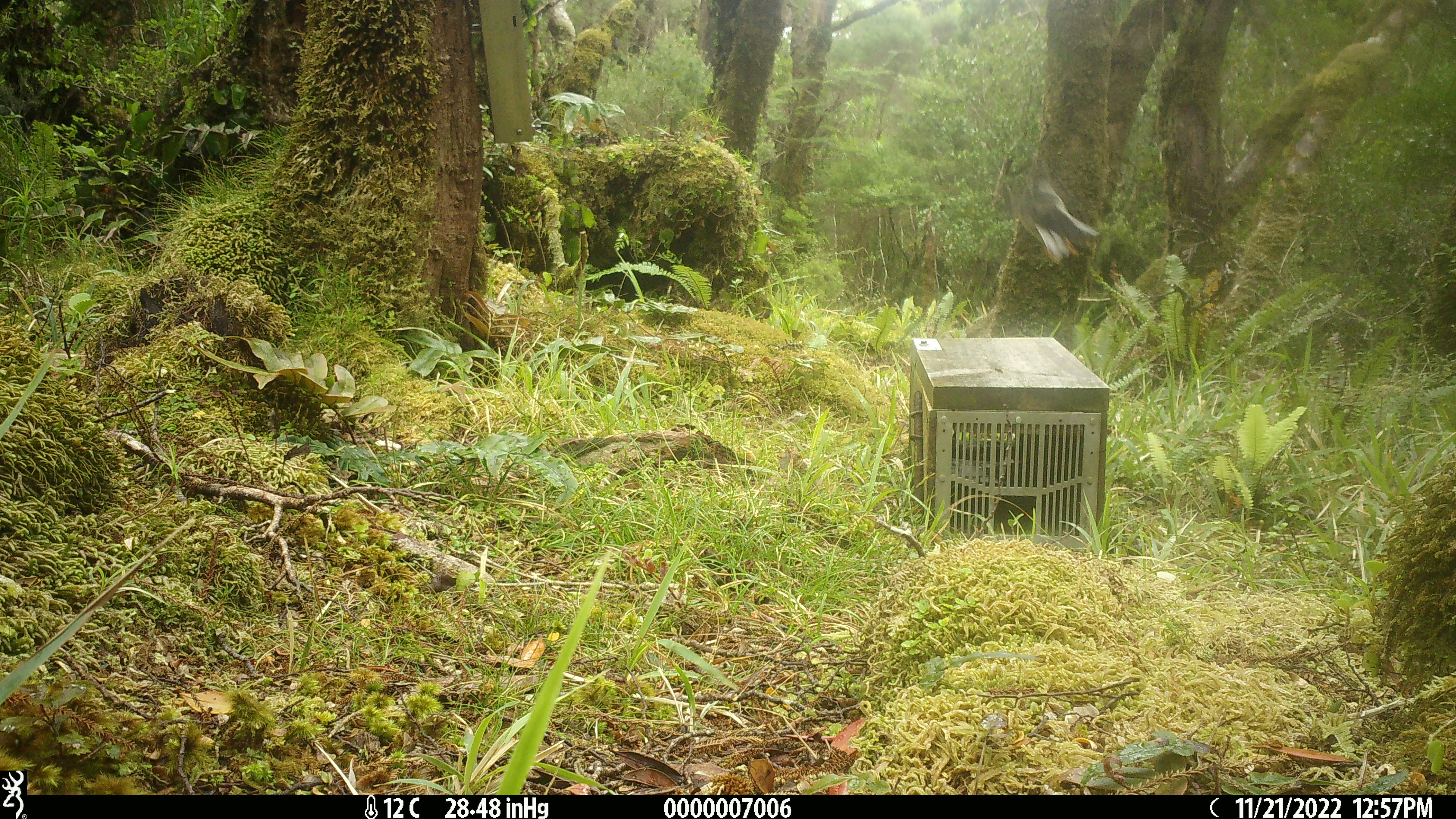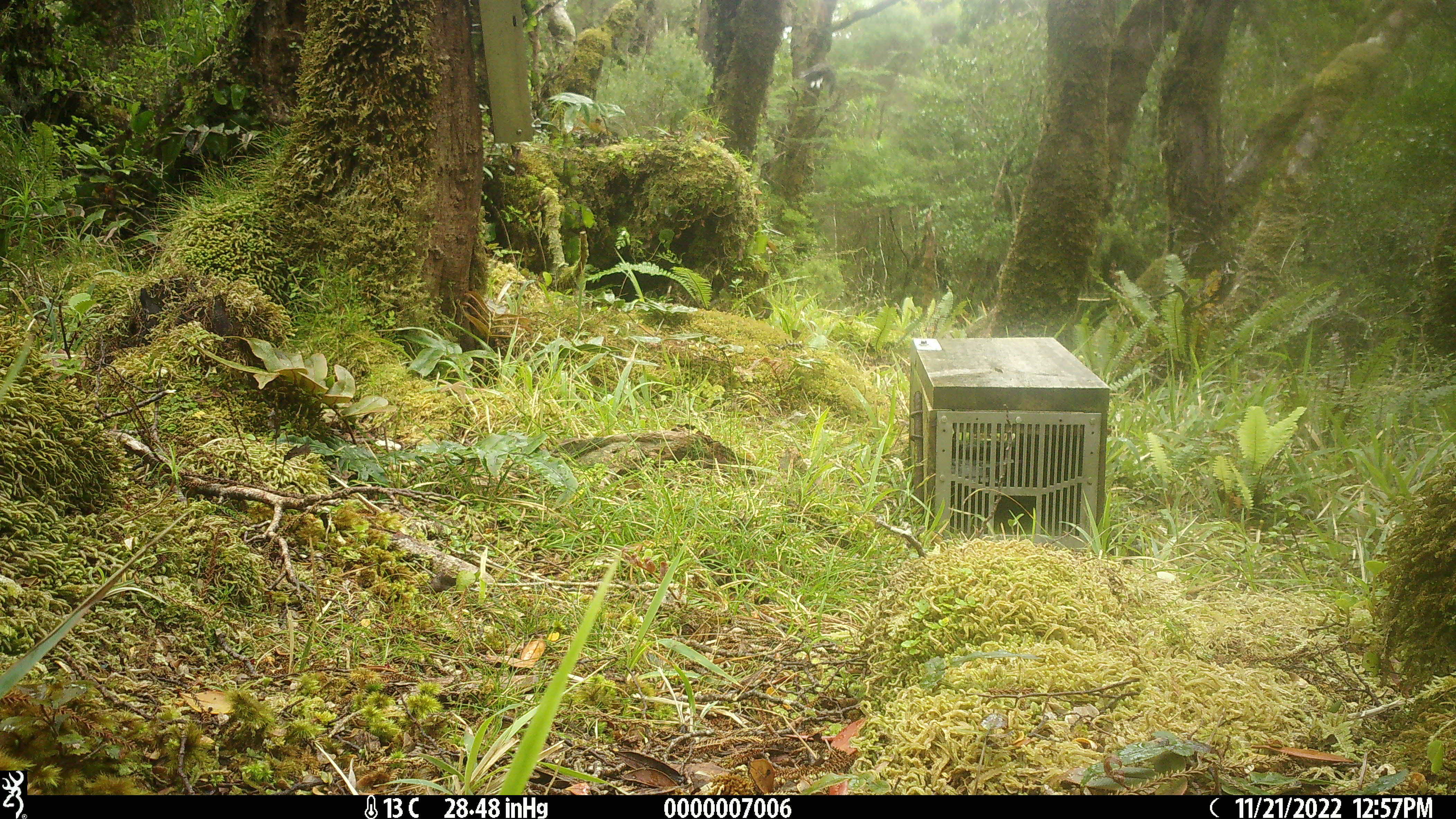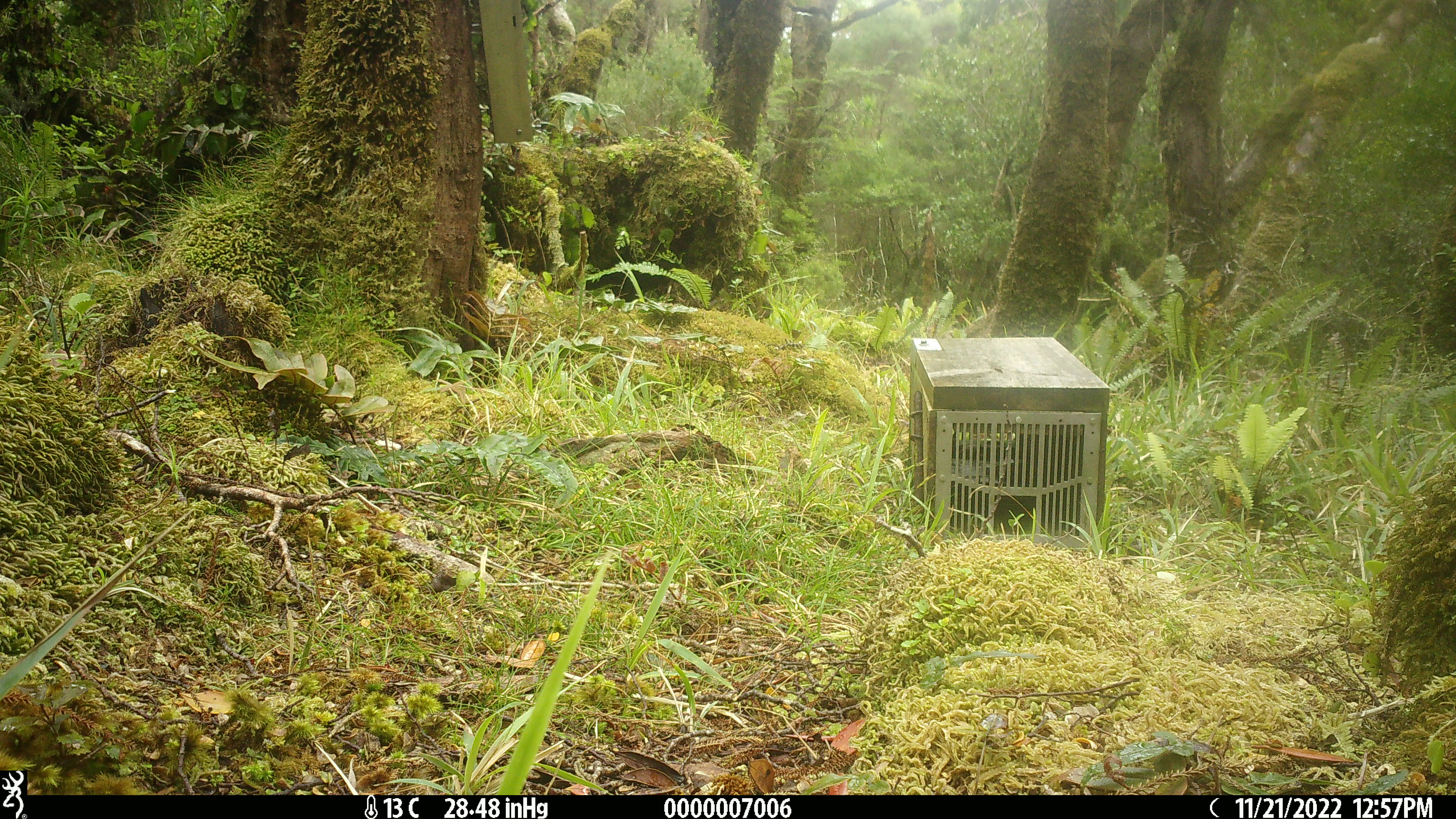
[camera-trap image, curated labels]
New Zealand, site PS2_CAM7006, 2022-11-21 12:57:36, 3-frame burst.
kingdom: Animalia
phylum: Chordata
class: Aves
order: Passeriformes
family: Petroicidae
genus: Petroica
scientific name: Petroica macrocephala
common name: tomtit